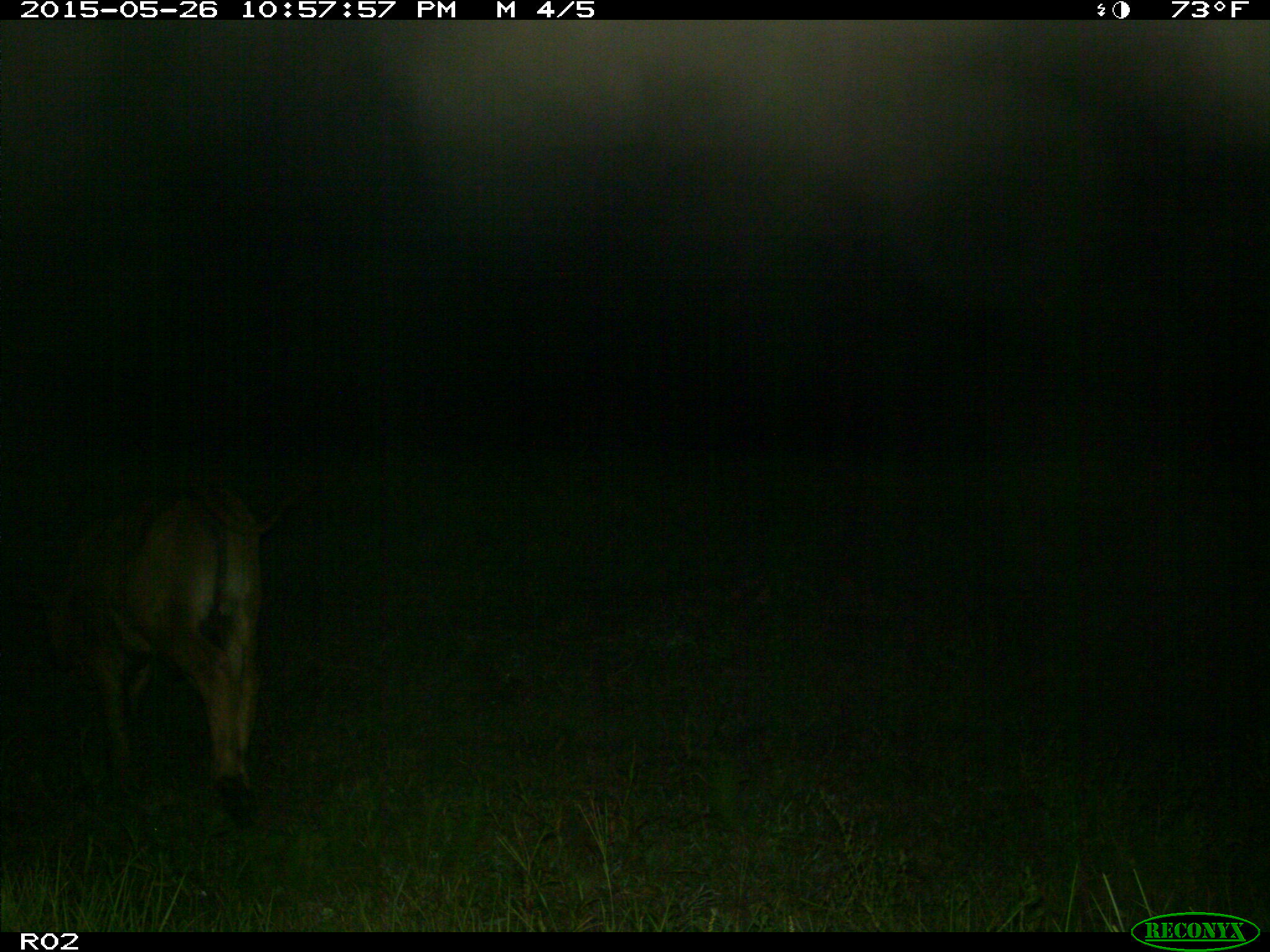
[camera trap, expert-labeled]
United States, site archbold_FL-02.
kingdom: Animalia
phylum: Chordata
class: Mammalia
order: Artiodactyla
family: Bovidae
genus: Bos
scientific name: Bos taurus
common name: domestic cow